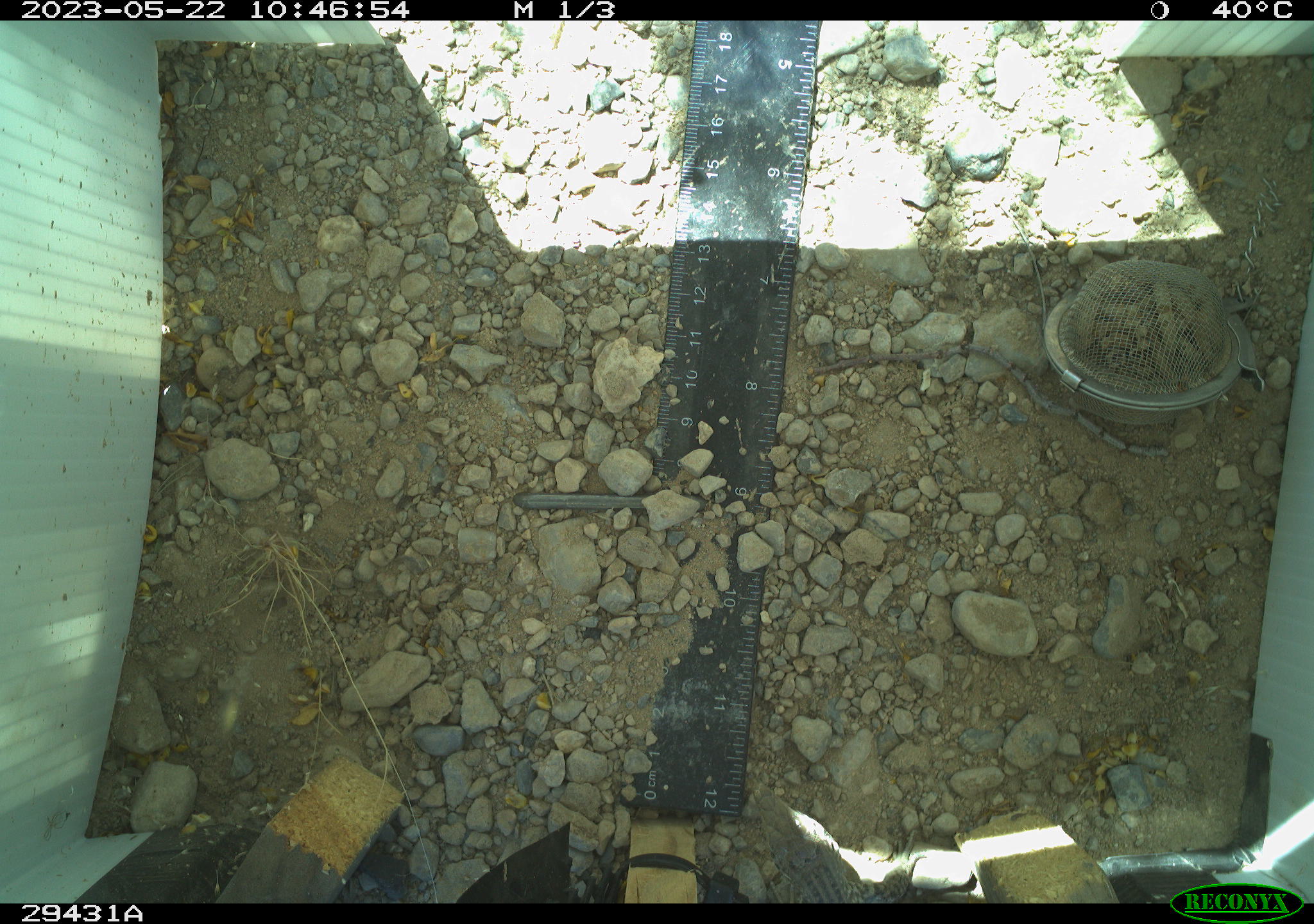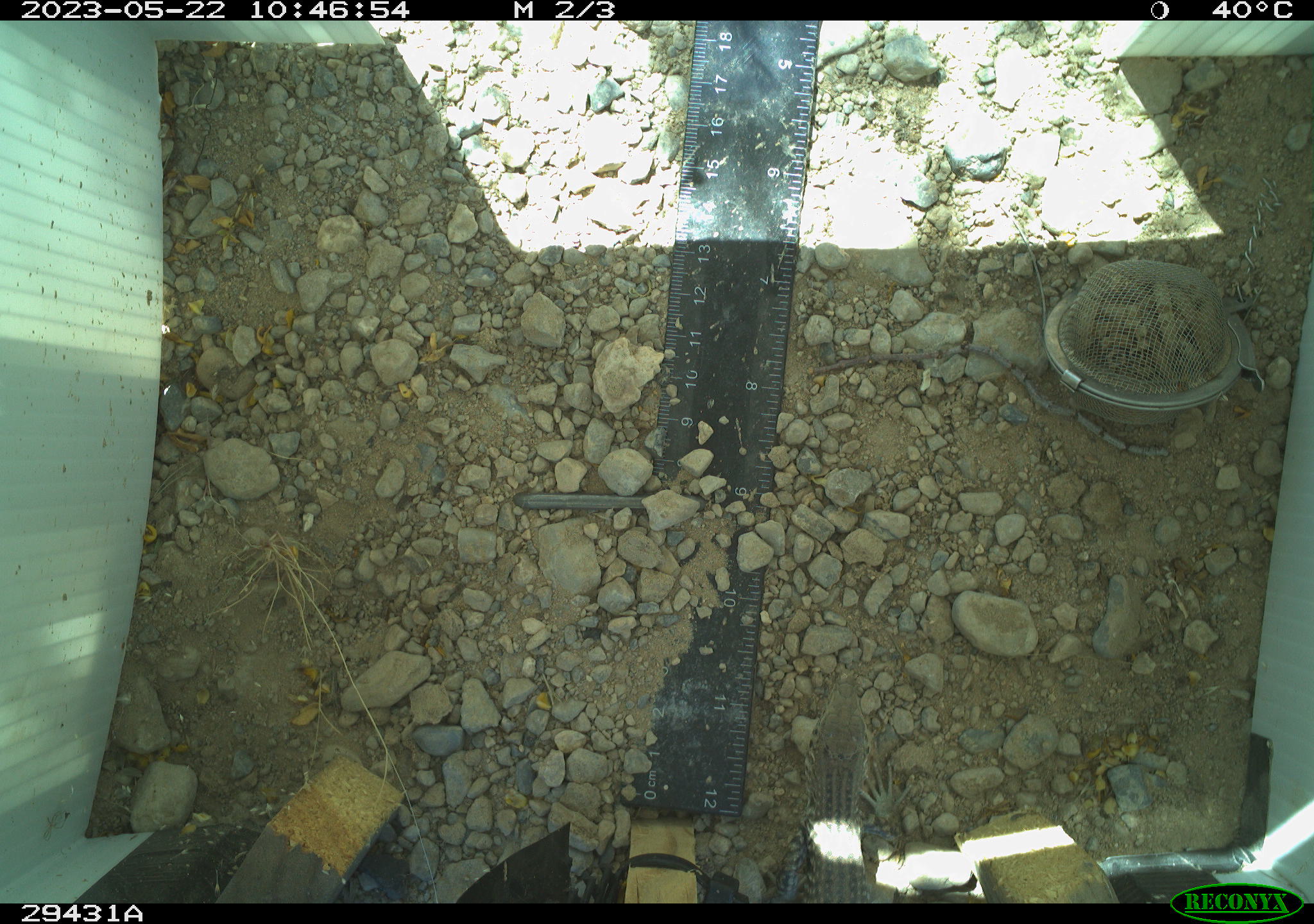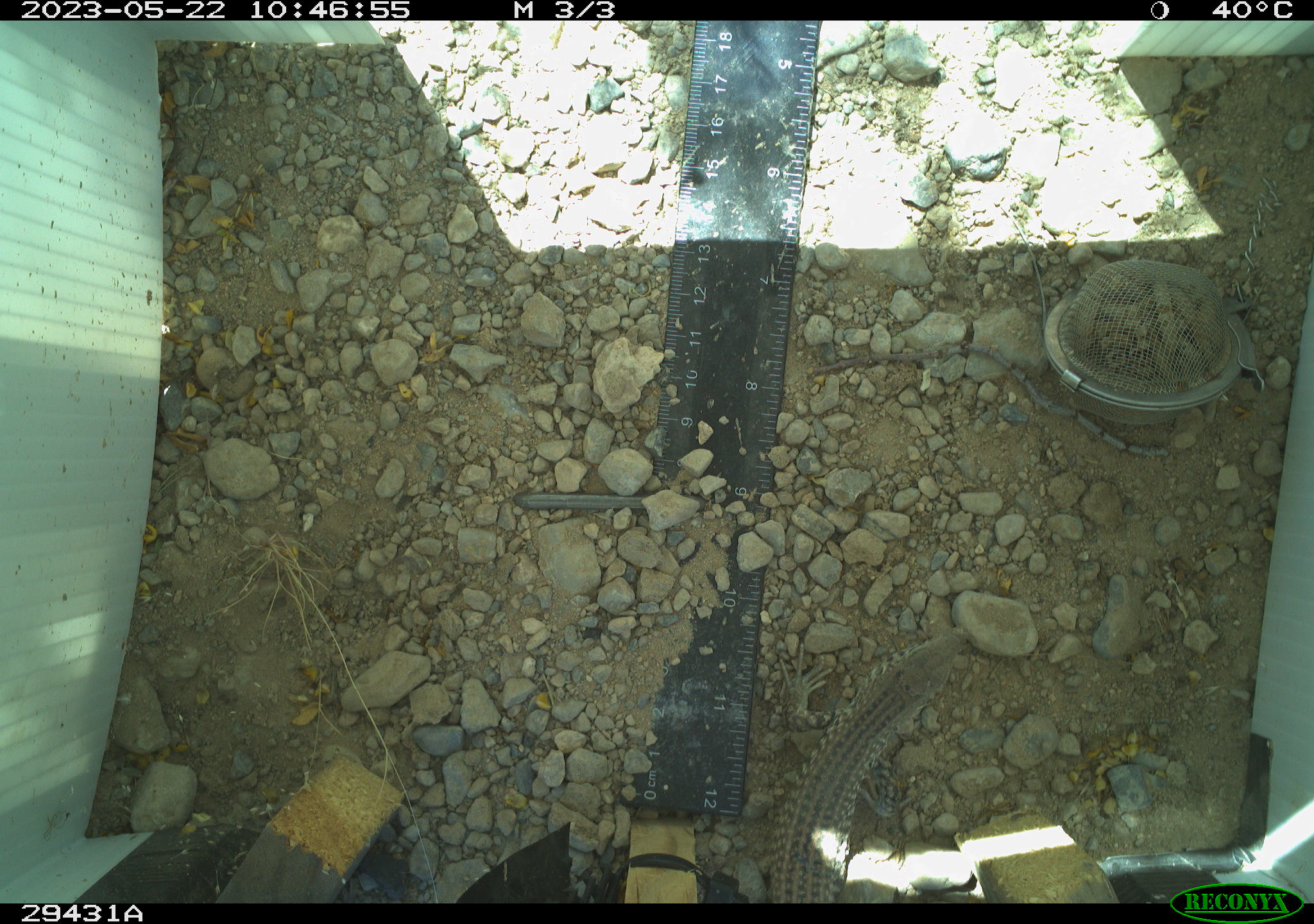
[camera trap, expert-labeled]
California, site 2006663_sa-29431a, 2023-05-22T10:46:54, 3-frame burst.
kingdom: Animalia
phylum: Chordata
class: Reptilia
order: Squamata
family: Teiidae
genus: Aspidoscelis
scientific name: Aspidoscelis tigris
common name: western whiptail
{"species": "western whiptail (Aspidoscelis tigris)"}